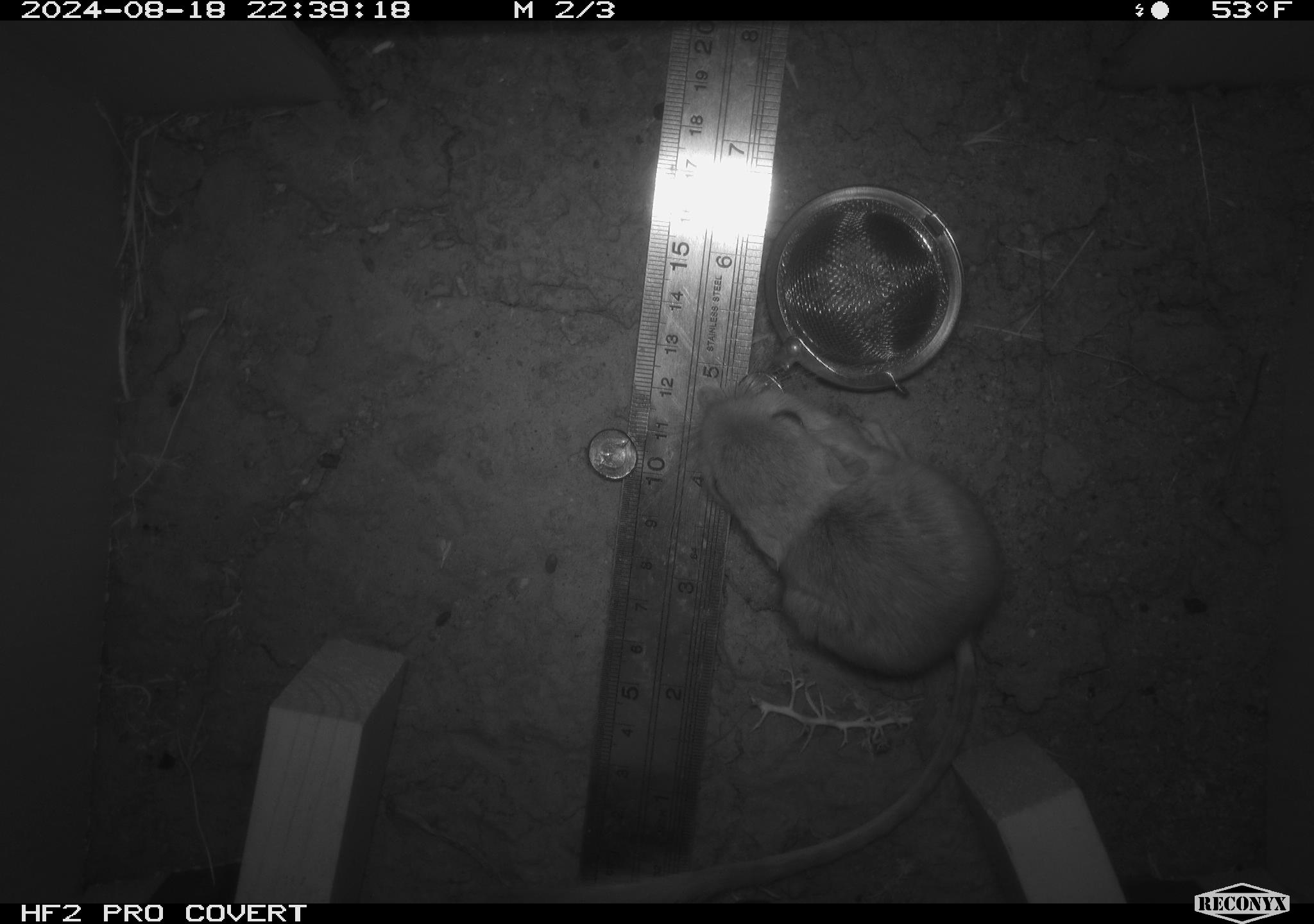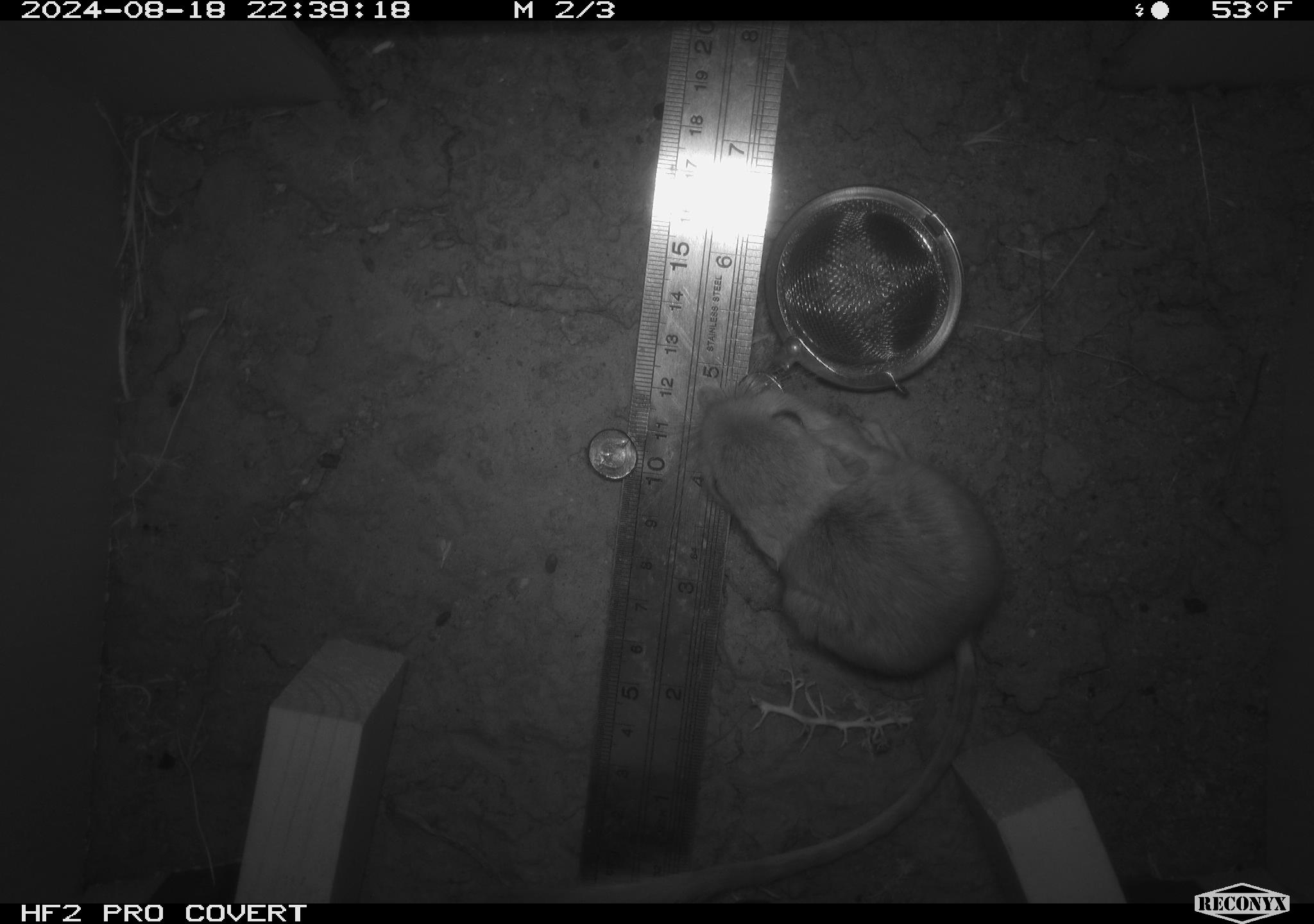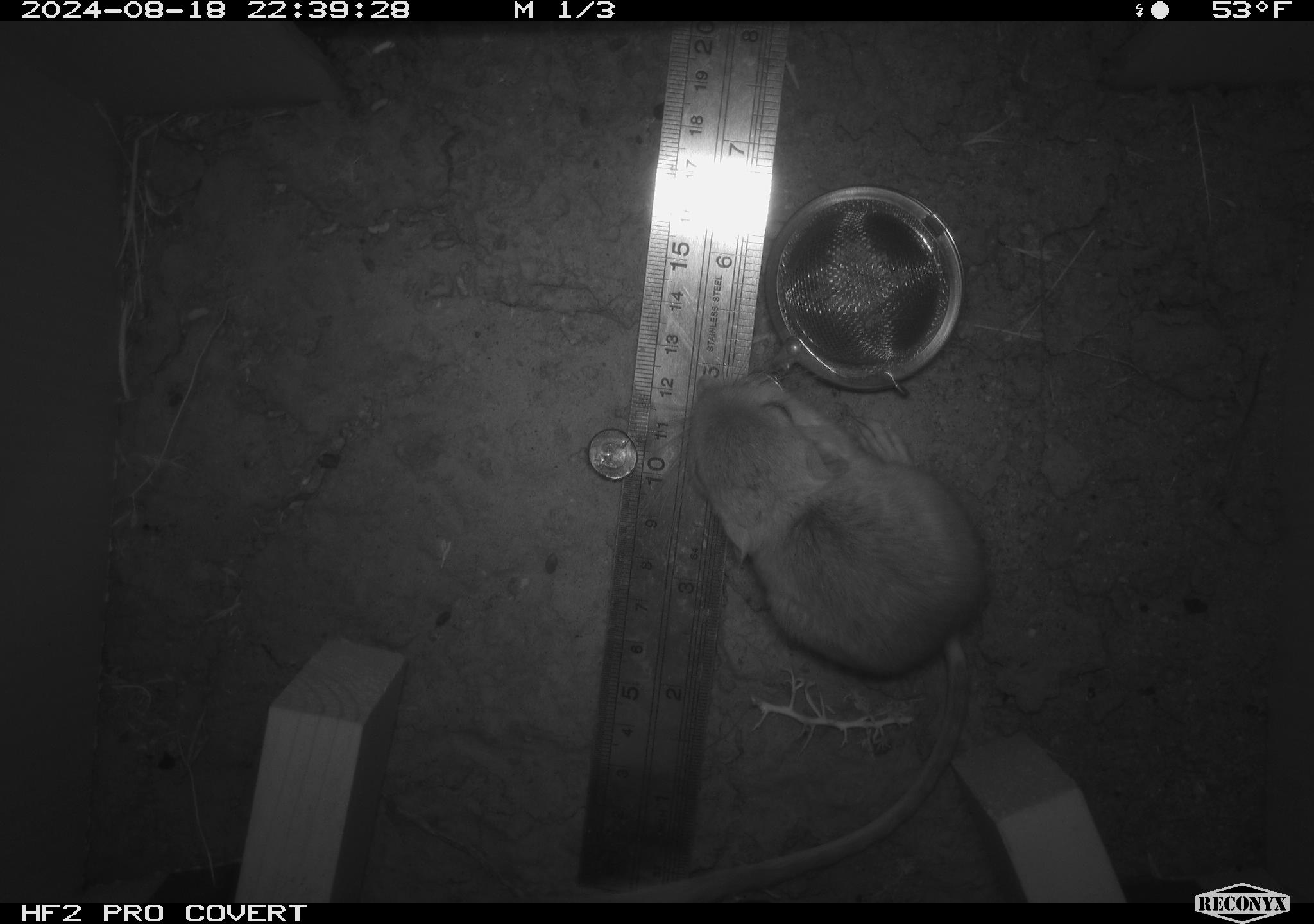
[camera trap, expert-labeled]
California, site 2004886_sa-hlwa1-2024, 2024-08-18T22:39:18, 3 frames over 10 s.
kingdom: Animalia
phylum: Chordata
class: Mammalia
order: Rodentia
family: Heteromyidae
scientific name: Heteromyidae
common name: kangaroo rats and pocket mice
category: heteromyidae family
Heteromyidae family (kangaroo rats and pocket mice) (Heteromyidae).